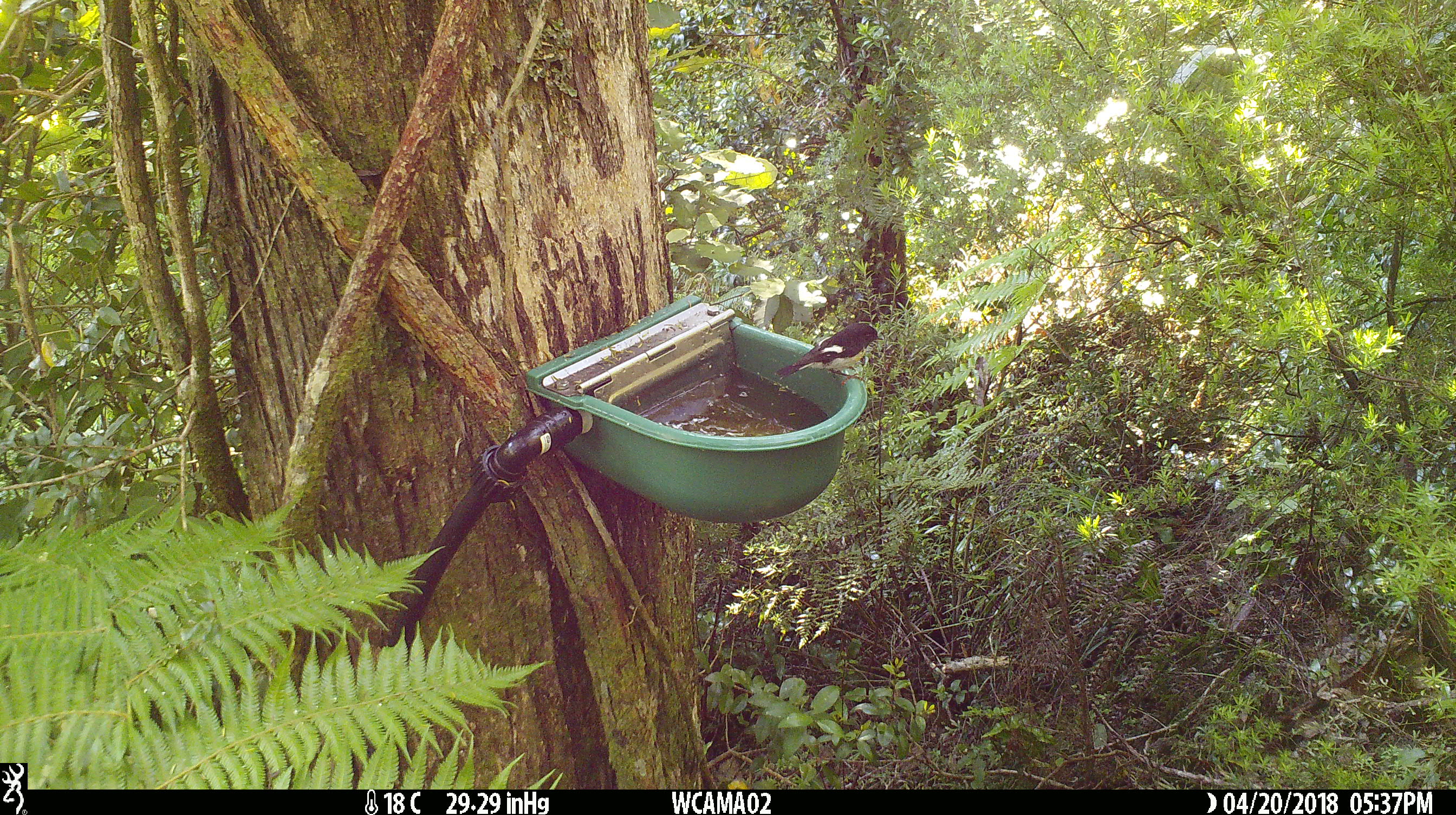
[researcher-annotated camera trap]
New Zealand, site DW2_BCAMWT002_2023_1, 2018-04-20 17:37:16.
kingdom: Animalia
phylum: Chordata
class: Aves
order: Passeriformes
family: Petroicidae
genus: Petroica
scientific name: Petroica macrocephala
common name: tomtit